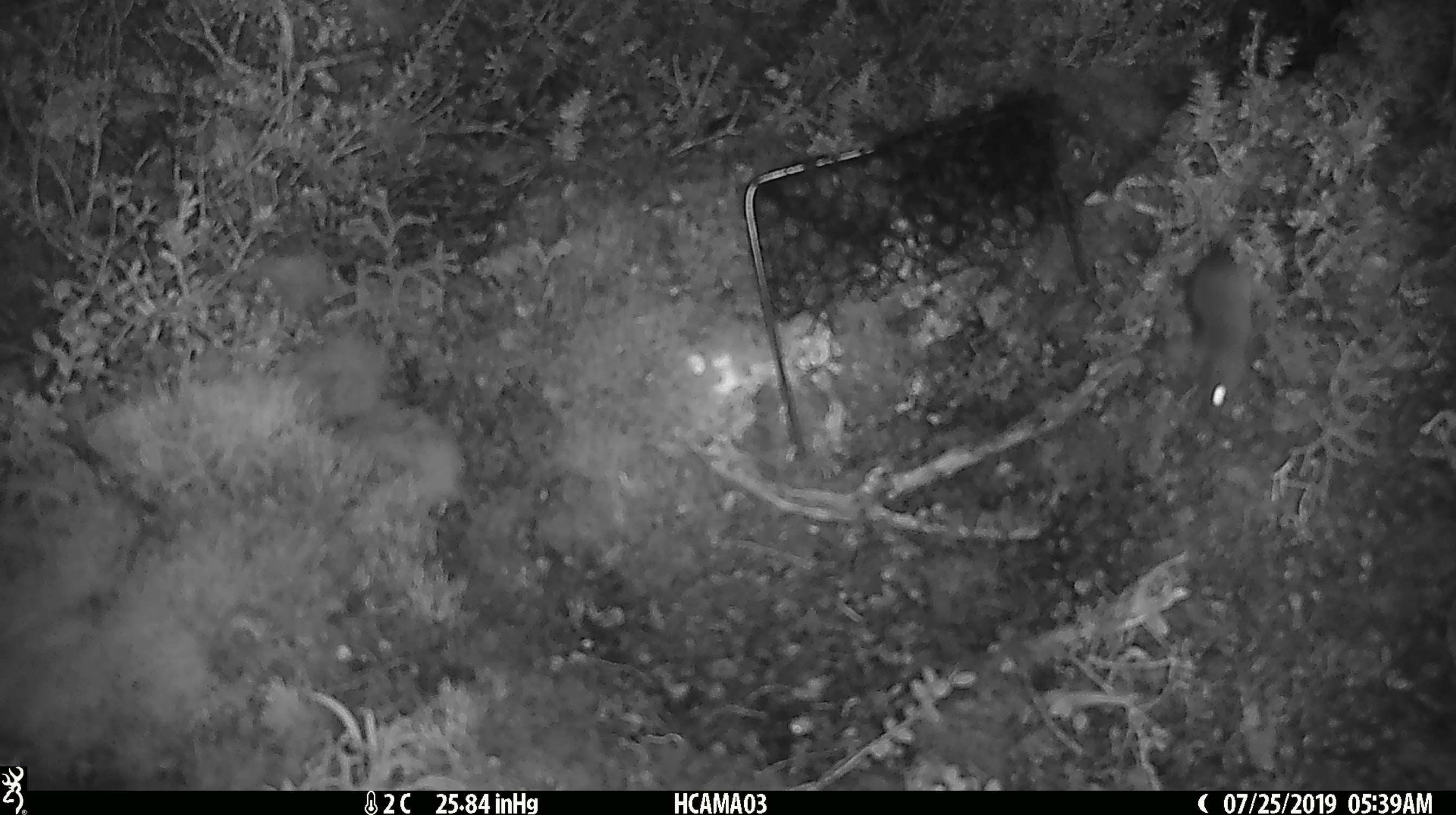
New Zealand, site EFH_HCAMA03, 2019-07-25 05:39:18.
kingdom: Animalia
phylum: Chordata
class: Mammalia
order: Rodentia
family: Muridae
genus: Mus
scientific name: Mus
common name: mouse